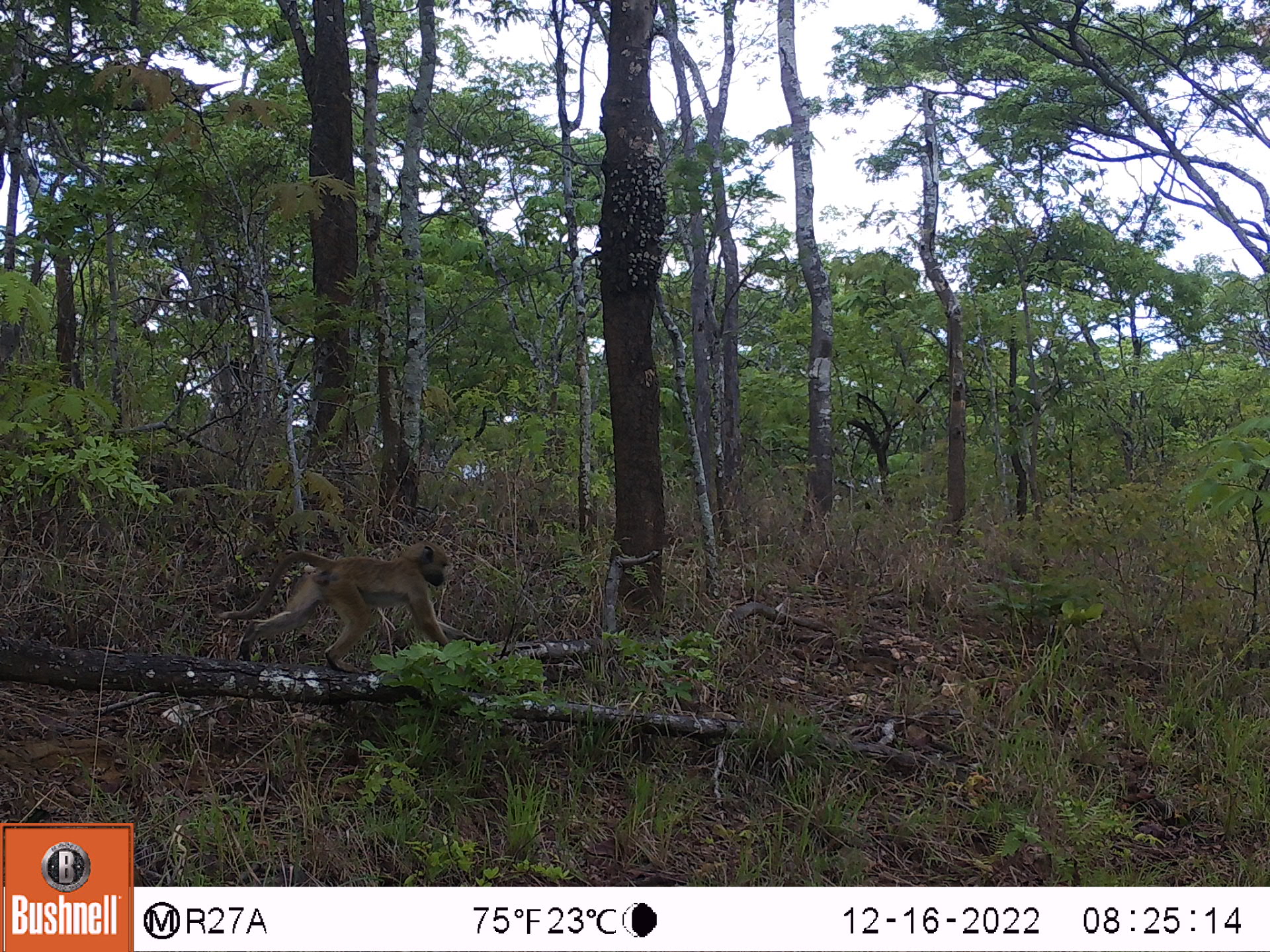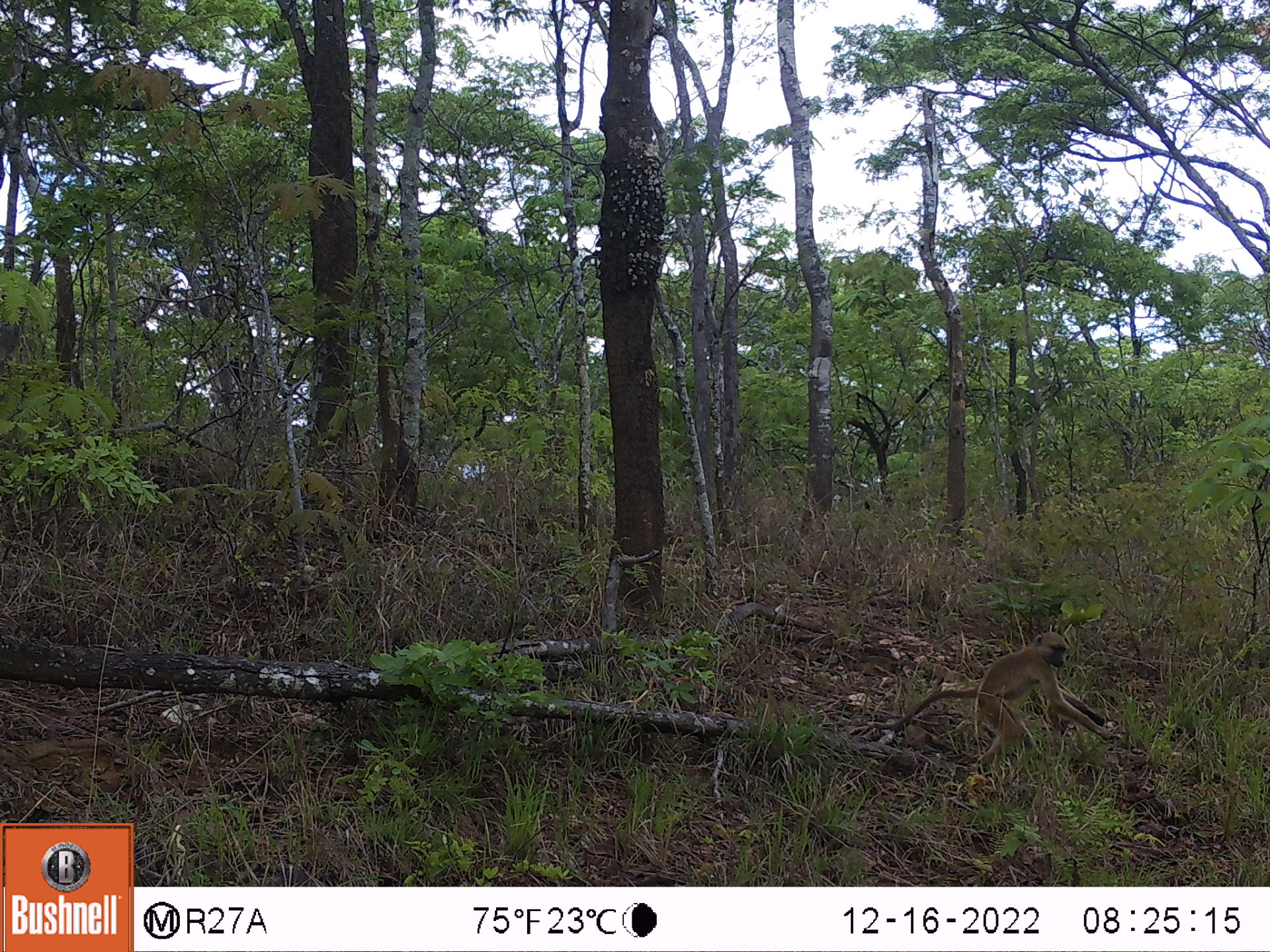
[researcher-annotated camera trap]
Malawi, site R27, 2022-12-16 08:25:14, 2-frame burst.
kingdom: Animalia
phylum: Chordata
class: Mammalia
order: Primates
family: Cercopithecidae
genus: Papio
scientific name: Papio cynocephalus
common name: yellow baboon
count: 1